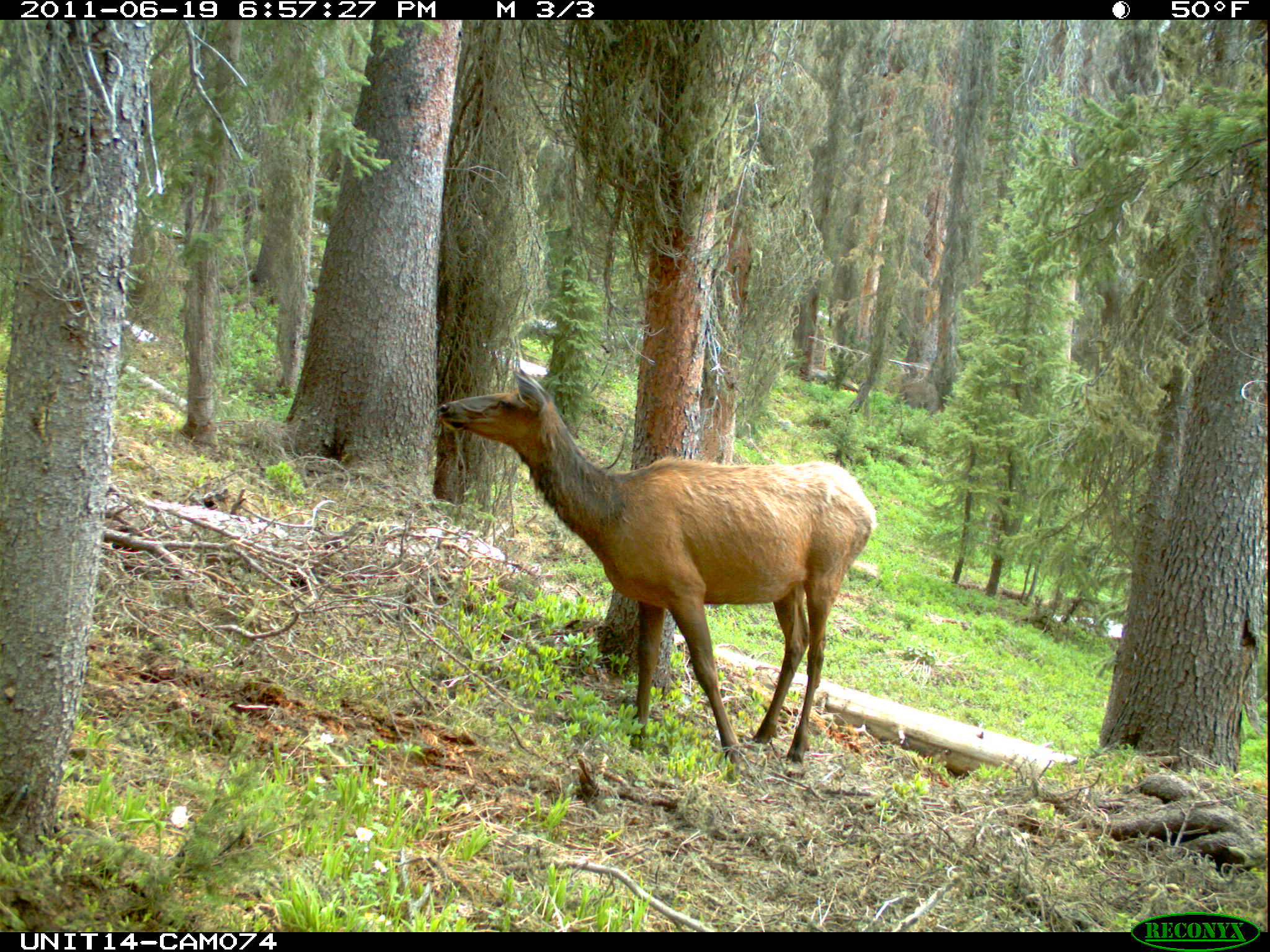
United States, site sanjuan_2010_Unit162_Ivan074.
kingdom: Animalia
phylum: Chordata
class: Mammalia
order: Artiodactyla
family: Cervidae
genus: Cervus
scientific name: Cervus elaphus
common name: red deer